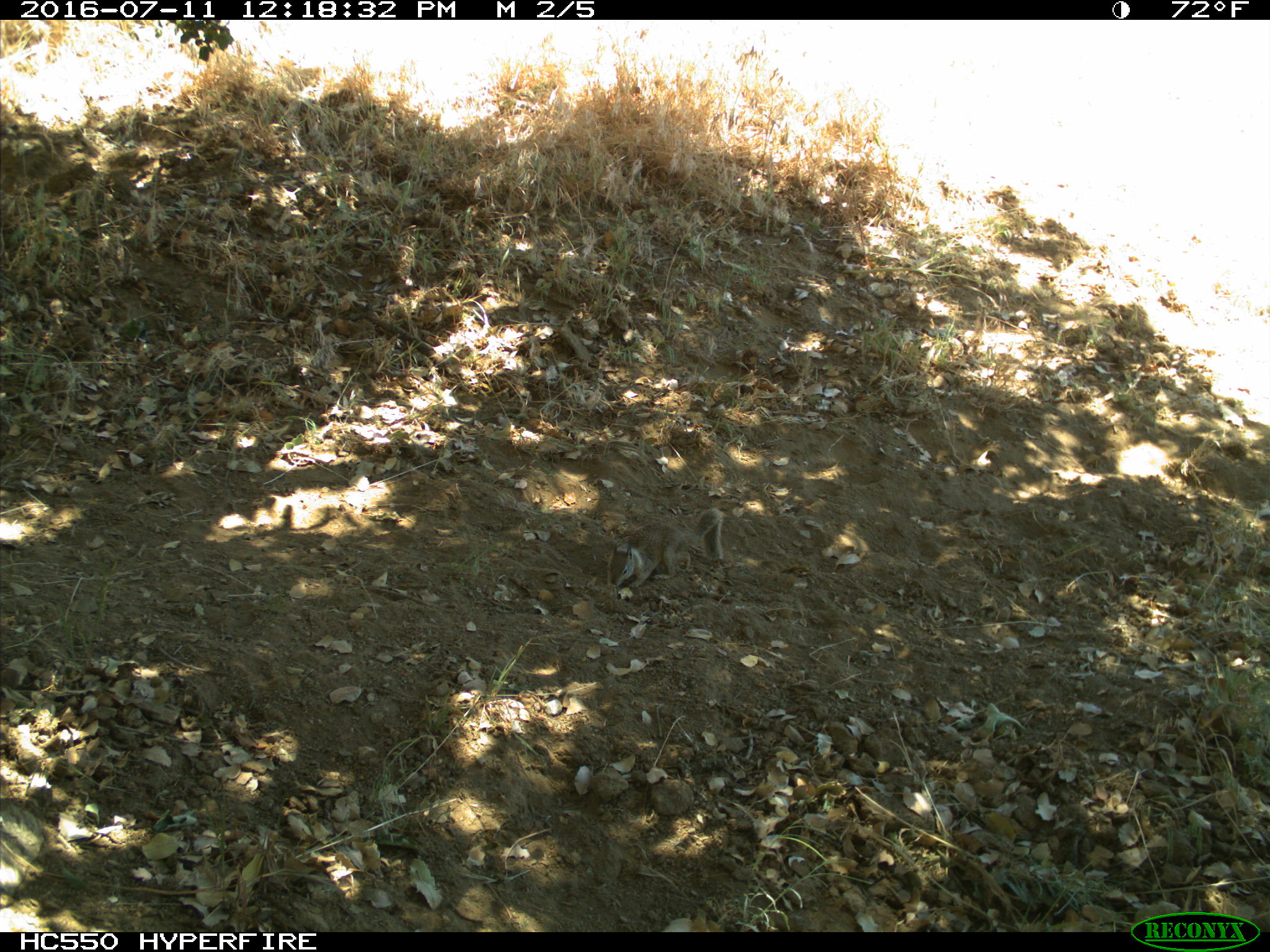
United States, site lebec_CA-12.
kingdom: Animalia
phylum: Chordata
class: Mammalia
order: Rodentia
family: Sciuridae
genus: Otospermophilus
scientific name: Otospermophilus beecheyi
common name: california ground squirrel